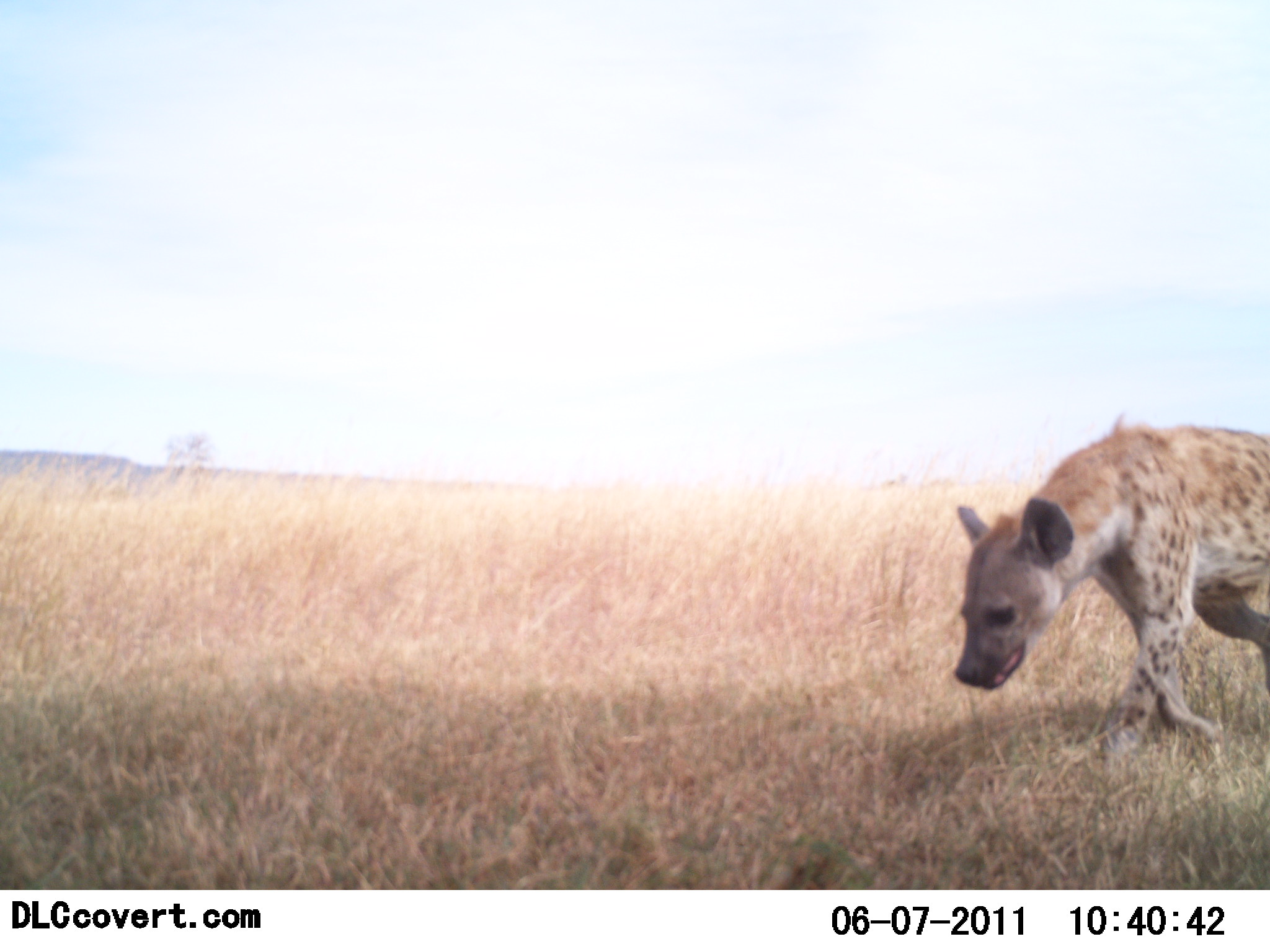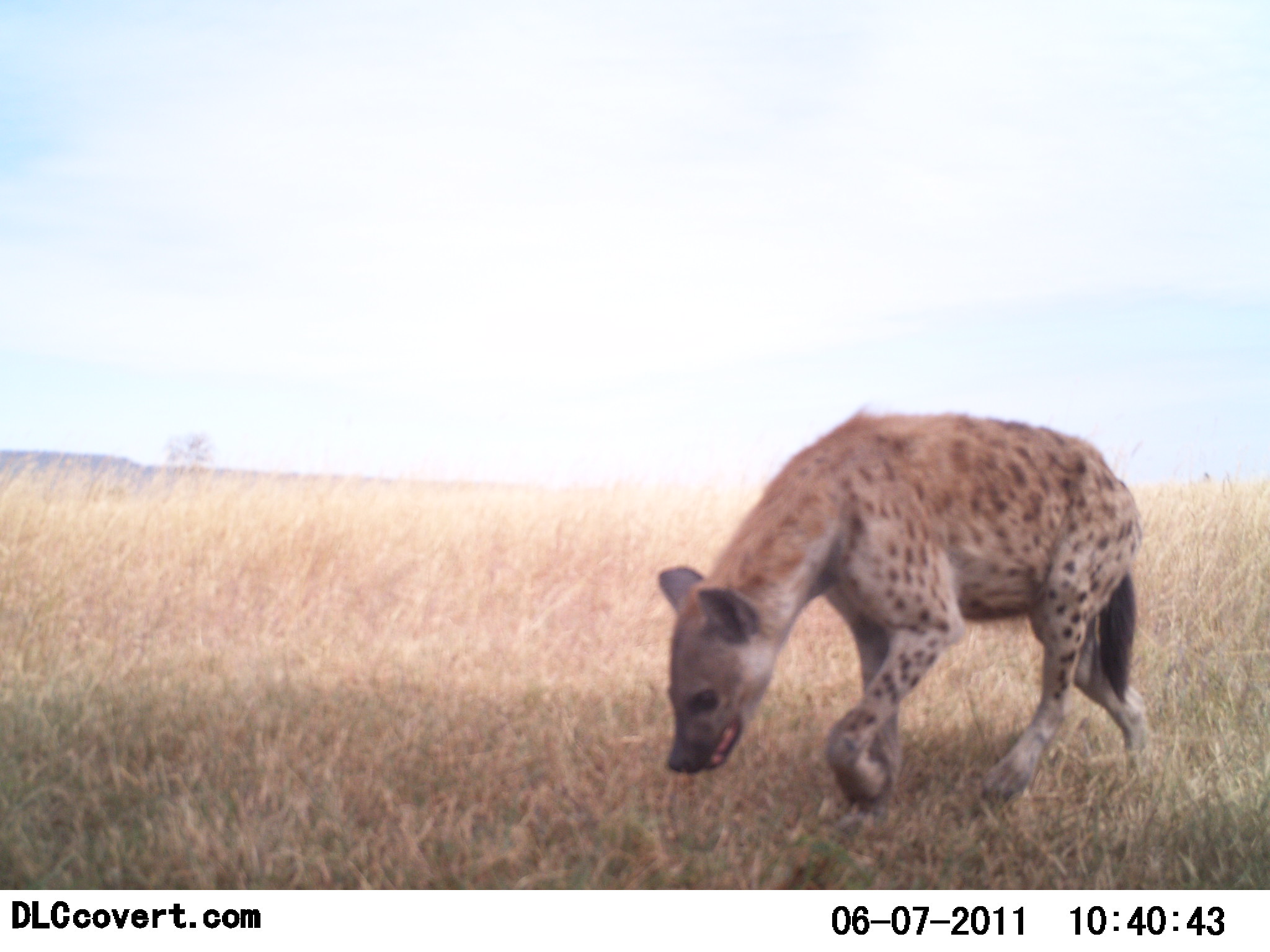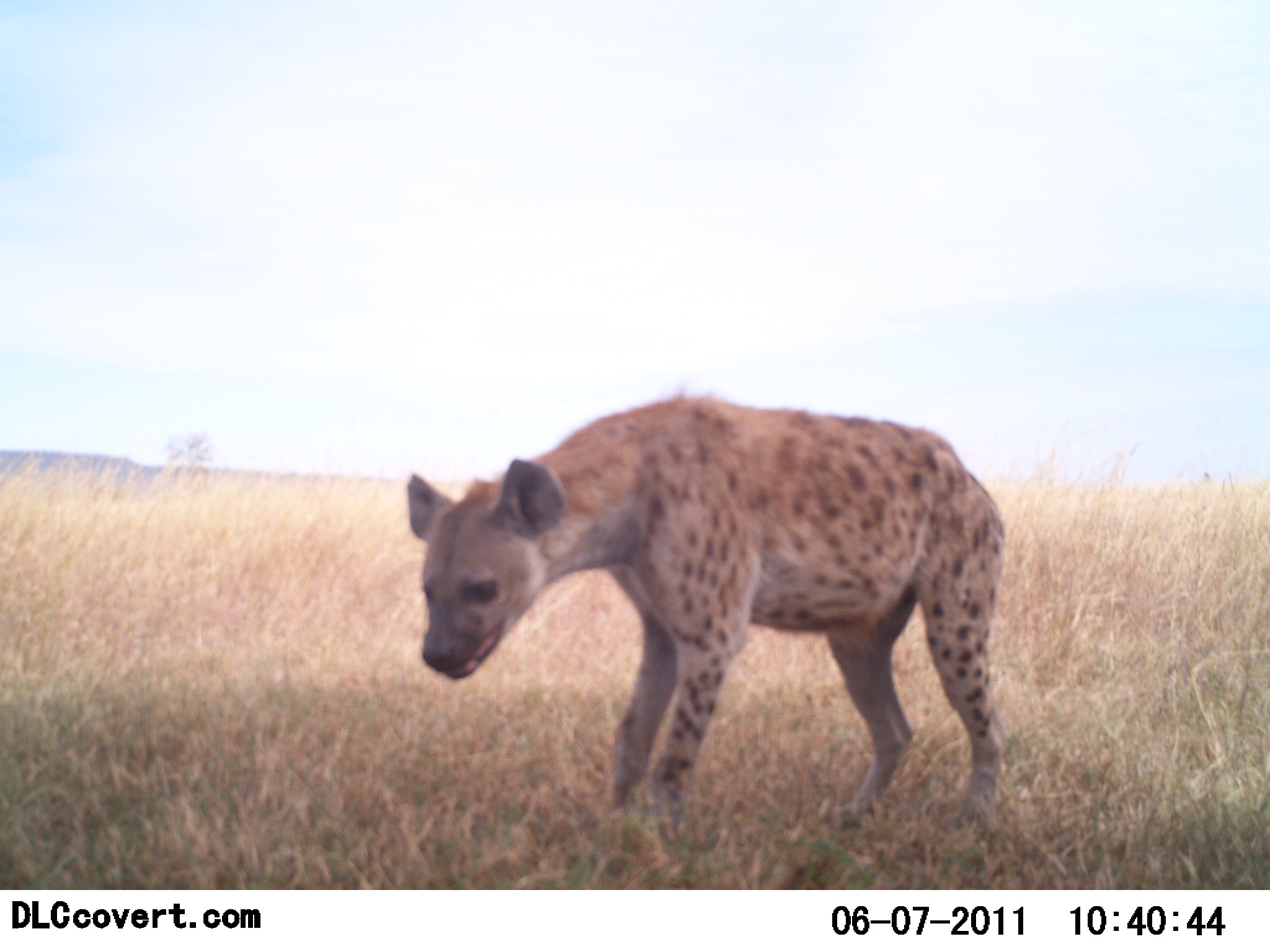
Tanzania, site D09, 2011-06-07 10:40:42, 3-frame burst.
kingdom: Animalia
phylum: Chordata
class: Mammalia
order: Carnivora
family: Hyaenidae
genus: Crocuta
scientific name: Crocuta crocuta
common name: spotted hyena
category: hyenaspotted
Hyenaspotted (spotted hyena) (Crocuta crocuta), count 1. Behavior (volunteer vote fractions): standing 0%, resting 0%, moving 100%, interacting 0%. Young present (vote fraction): 0%. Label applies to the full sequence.